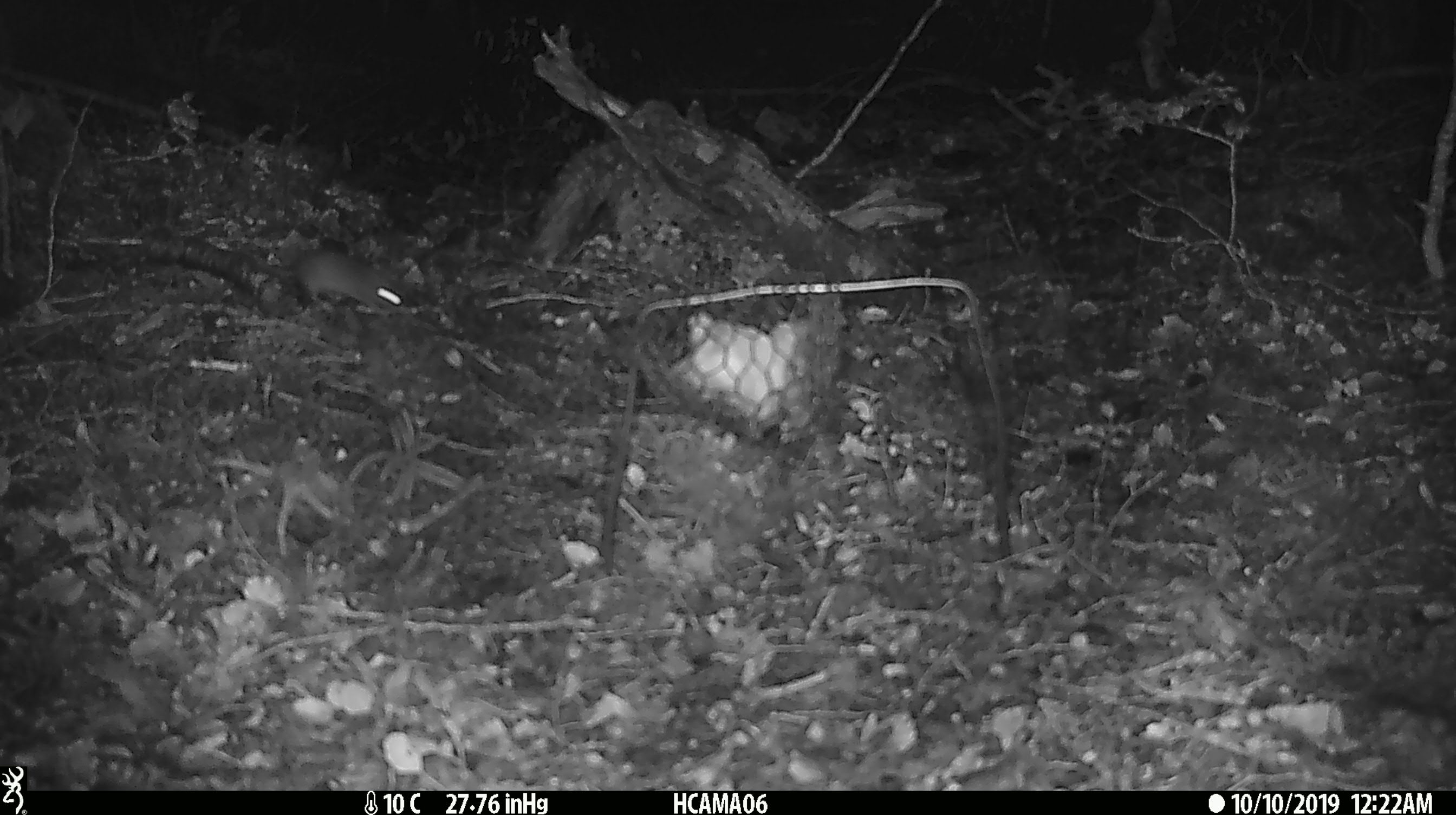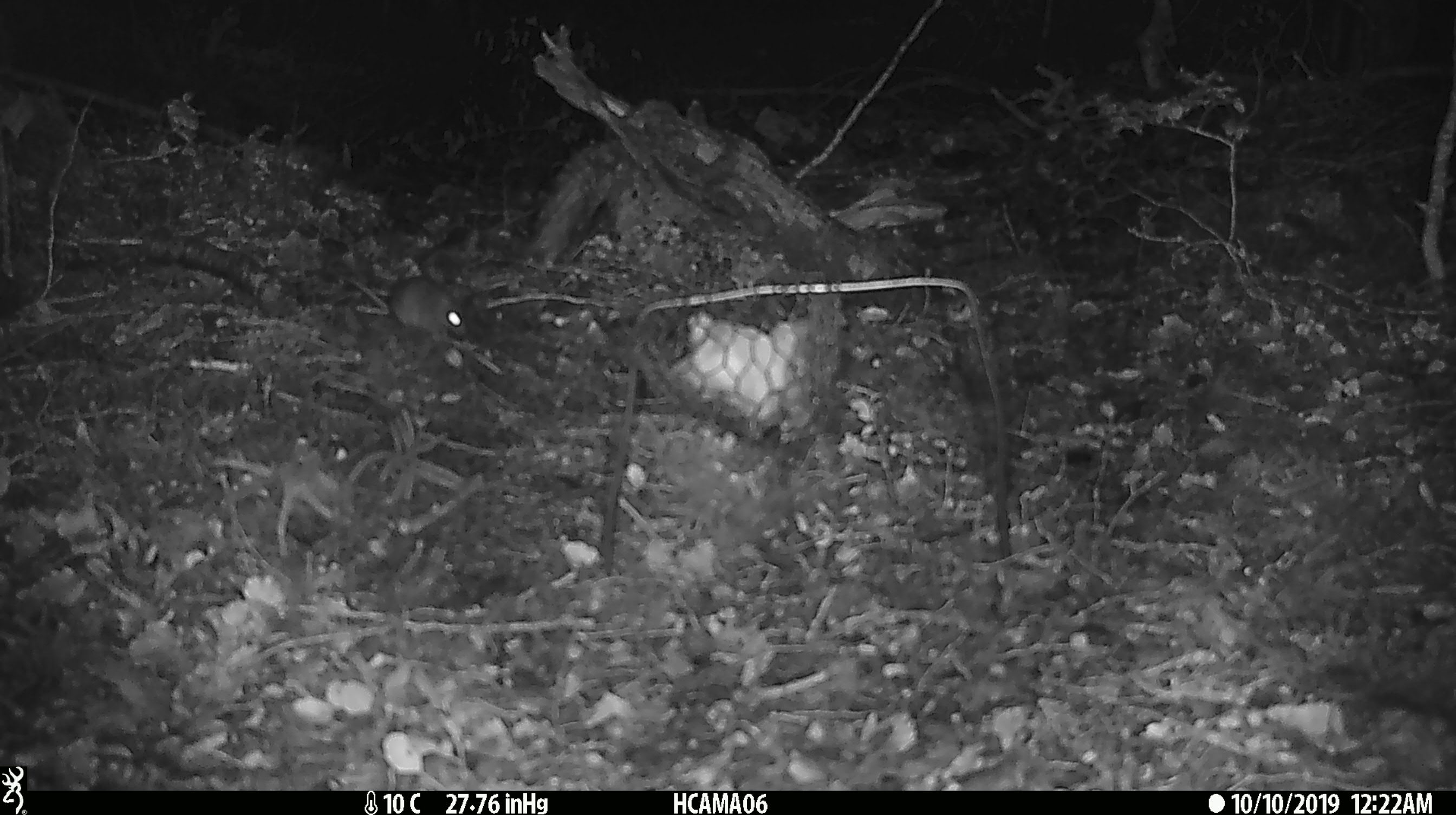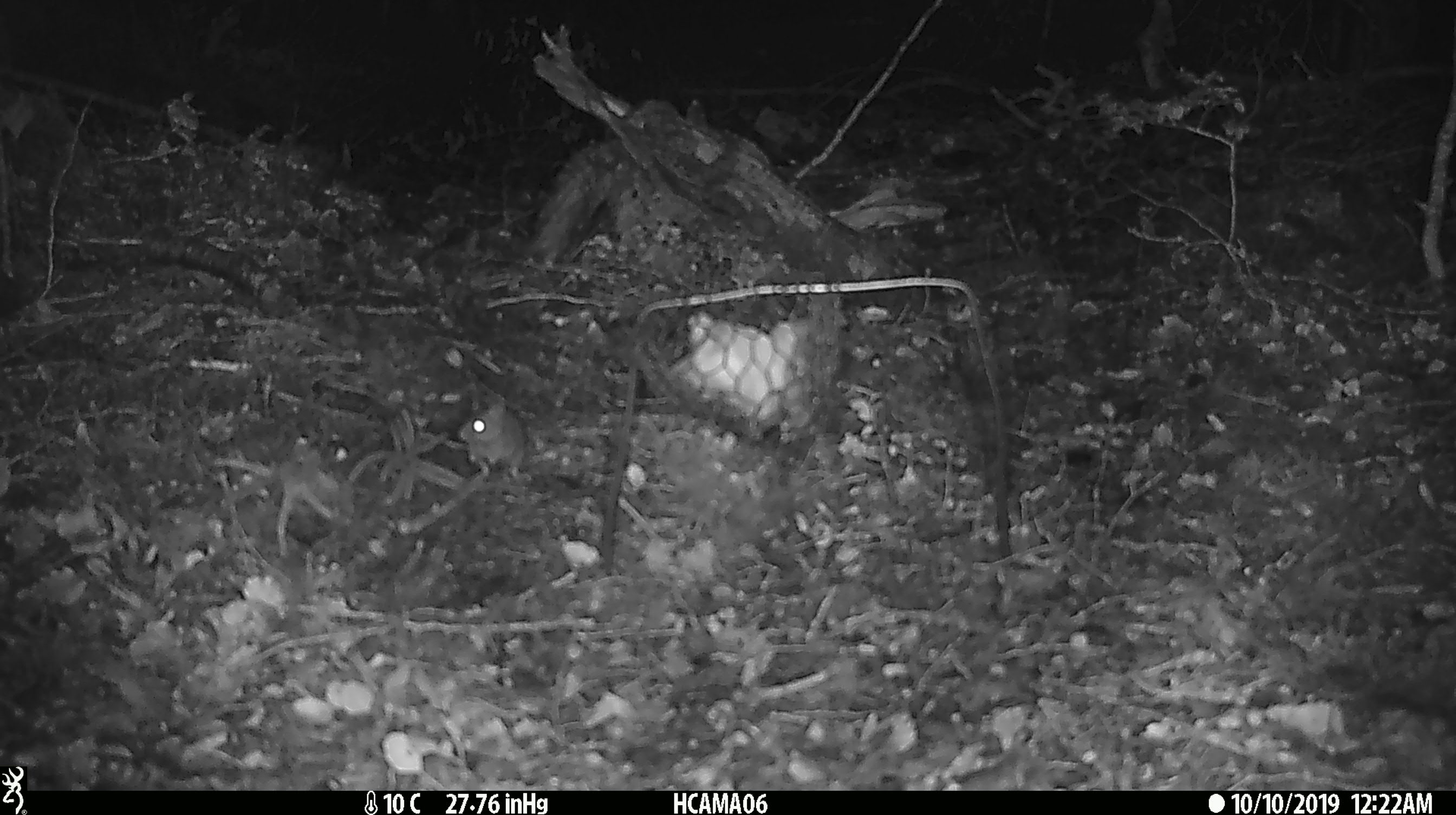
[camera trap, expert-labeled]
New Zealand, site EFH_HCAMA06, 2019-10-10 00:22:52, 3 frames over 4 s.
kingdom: Animalia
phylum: Chordata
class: Mammalia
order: Rodentia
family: Muridae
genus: Mus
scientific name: Mus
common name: mouse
Mouse (Mus).